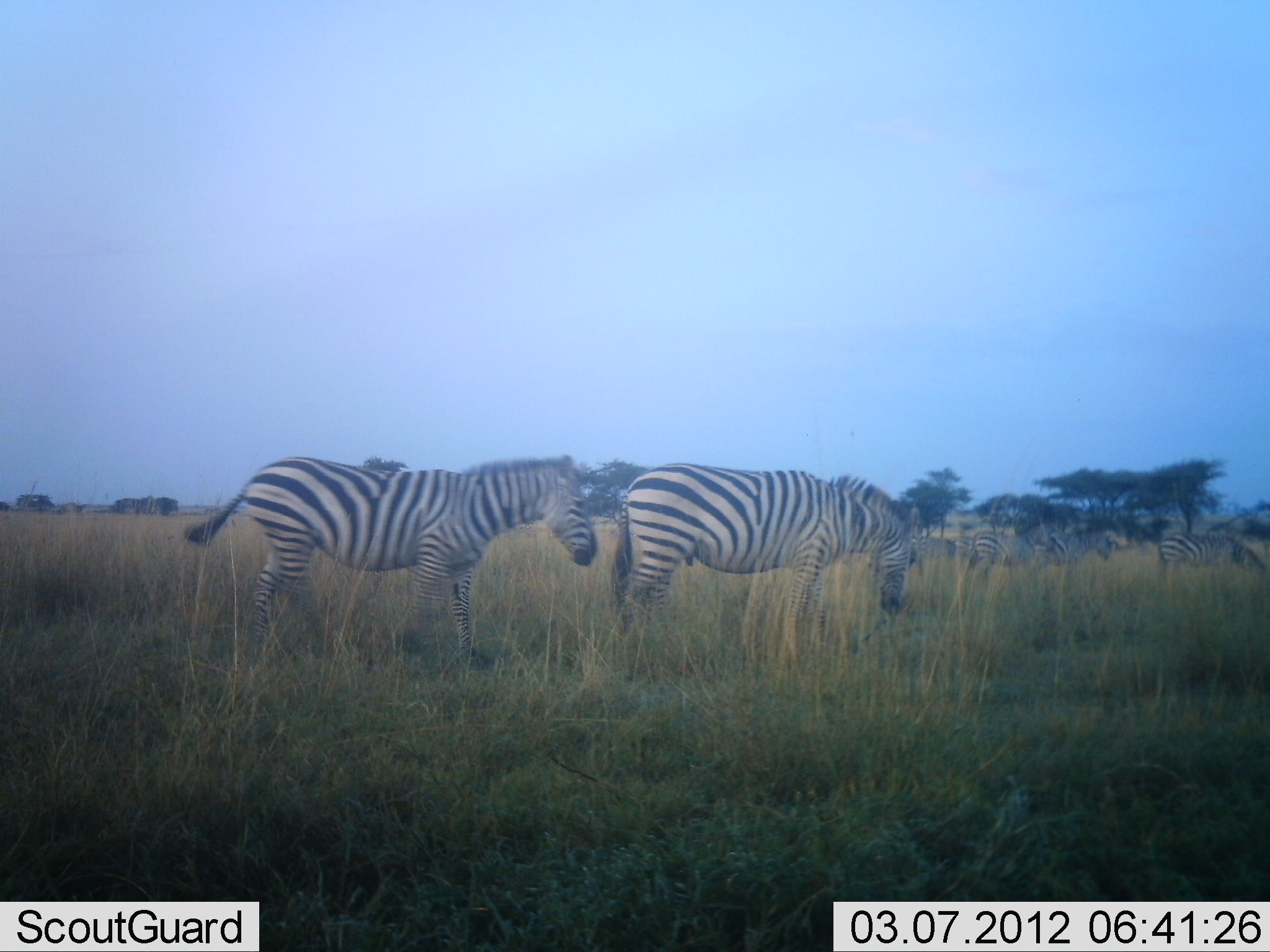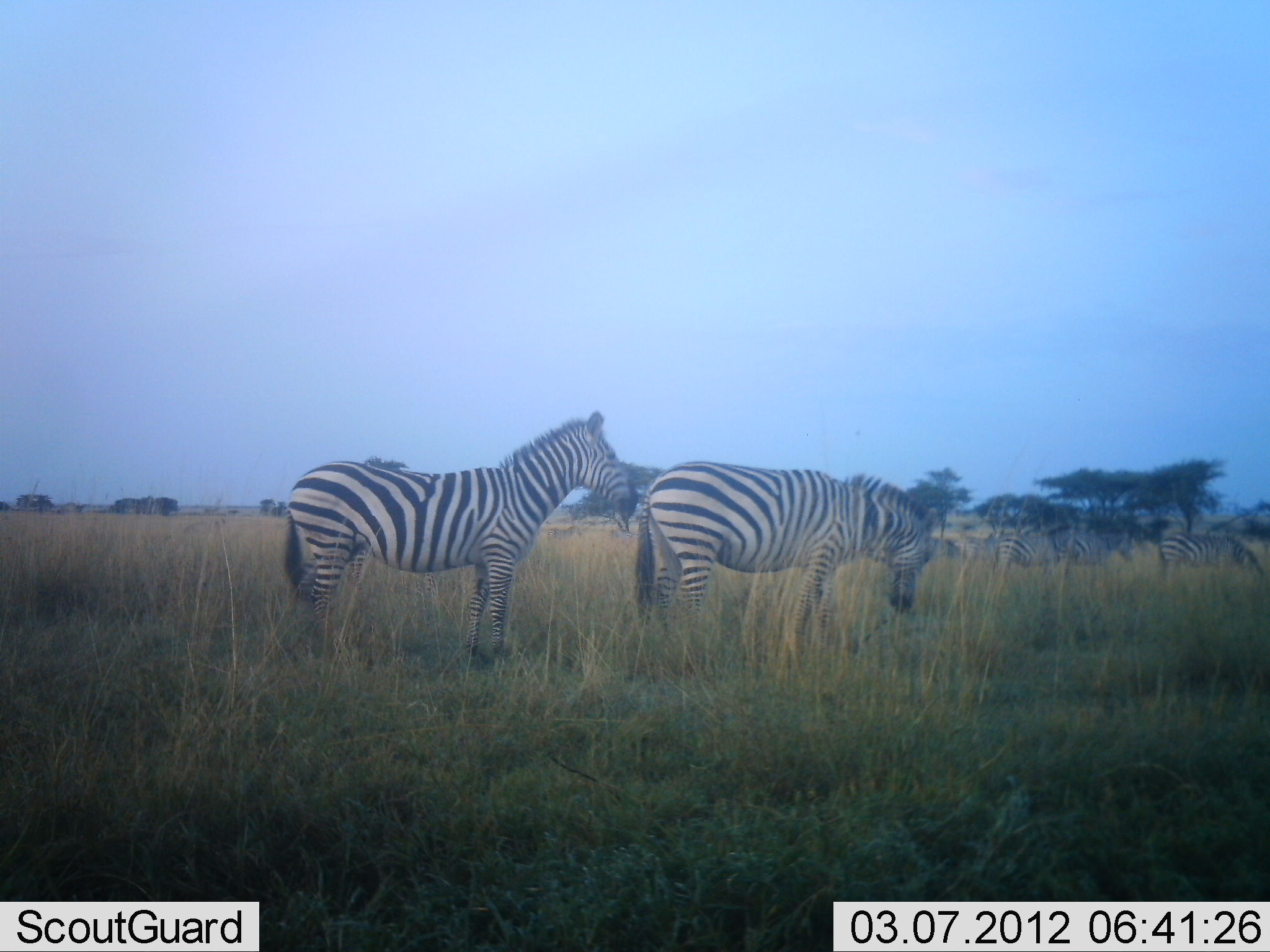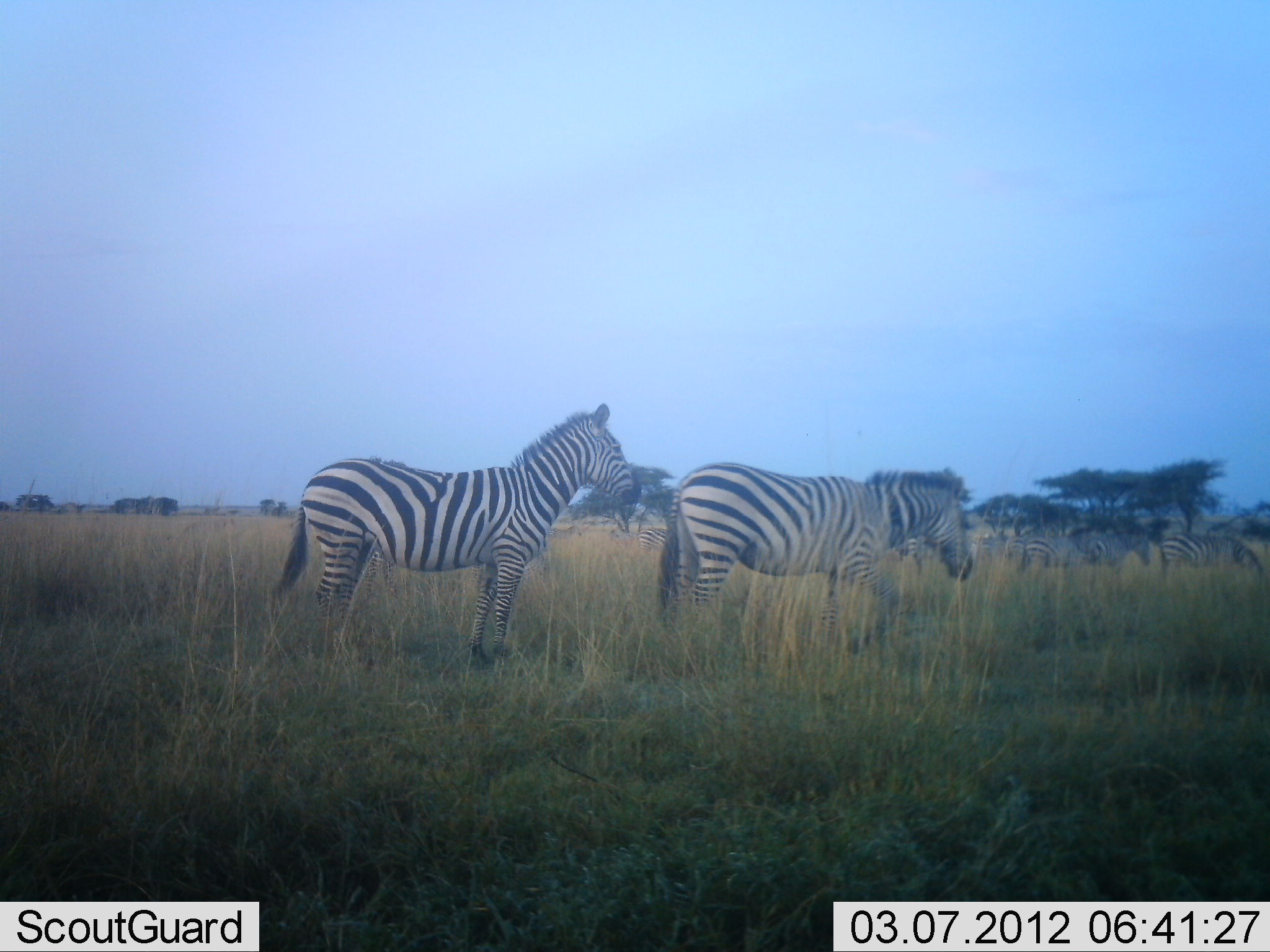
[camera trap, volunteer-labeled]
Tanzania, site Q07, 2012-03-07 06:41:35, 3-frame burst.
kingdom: Animalia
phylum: Chordata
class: Mammalia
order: Perissodactyla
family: Equidae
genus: Equus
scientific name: Equus quagga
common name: plains zebra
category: zebra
Zebra (plains zebra) (Equus quagga), count 5. Behavior (volunteer vote fractions): standing 50%, resting 0%, moving 75%, interacting 19%. Young present (vote fraction): 6%. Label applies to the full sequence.